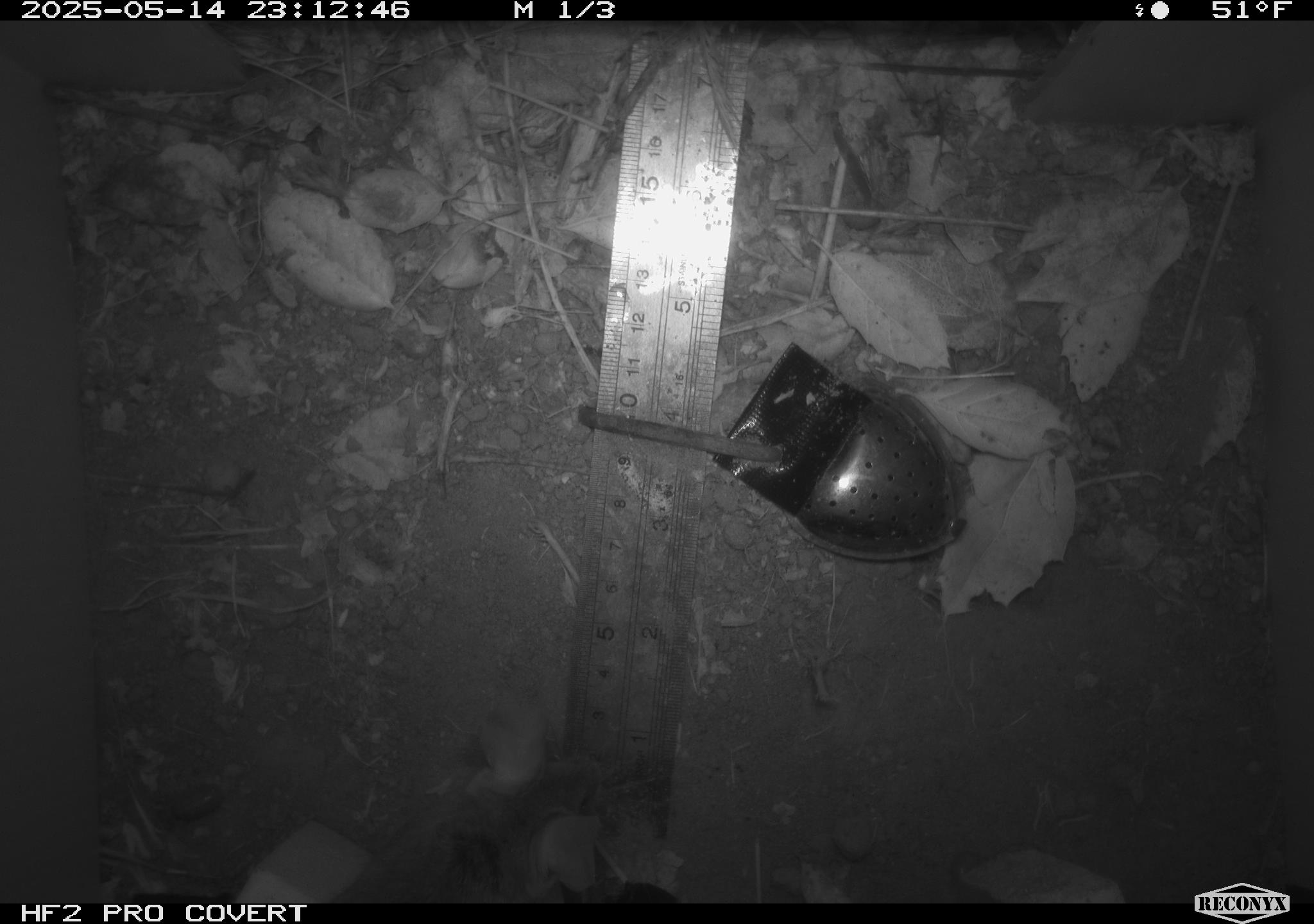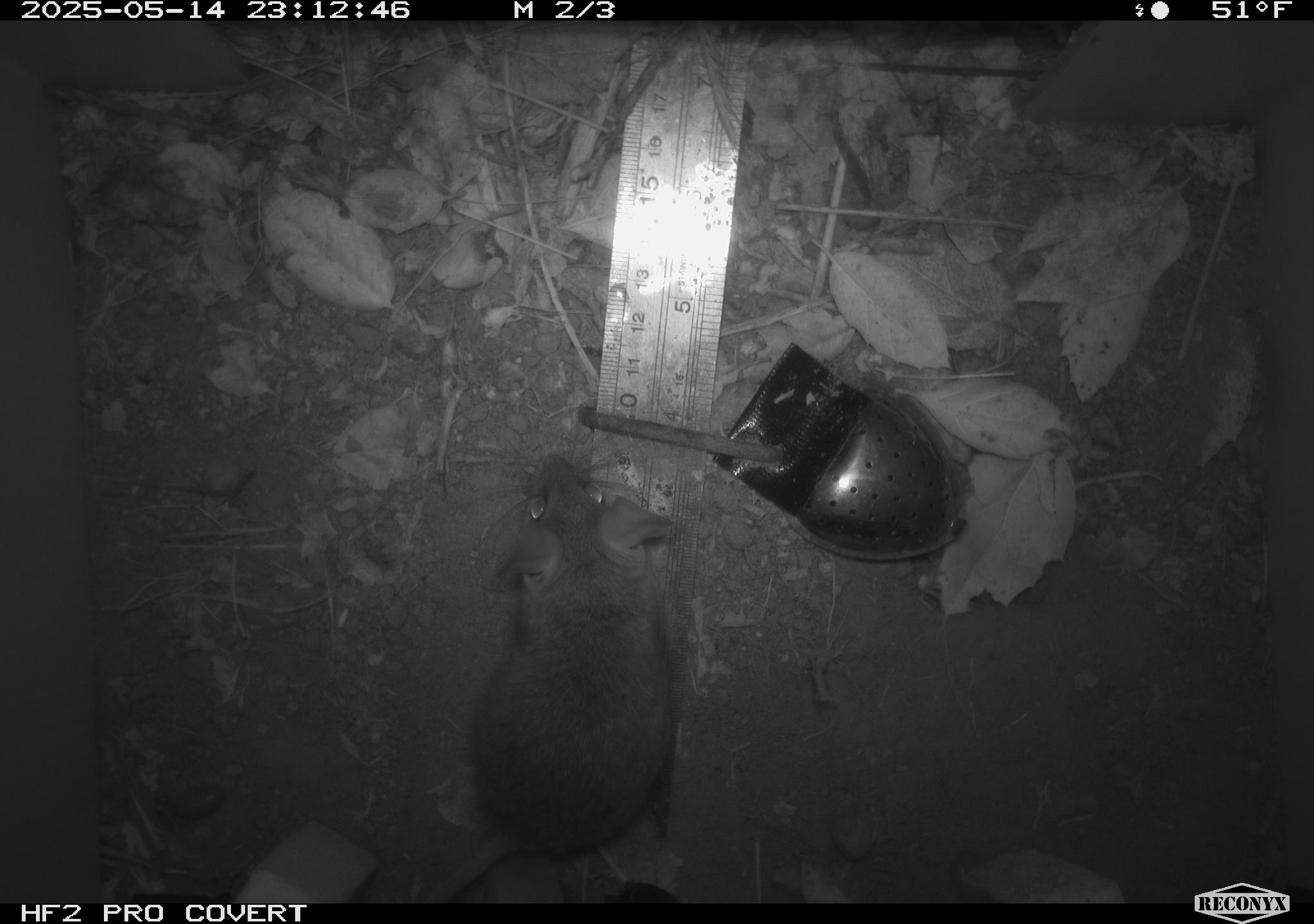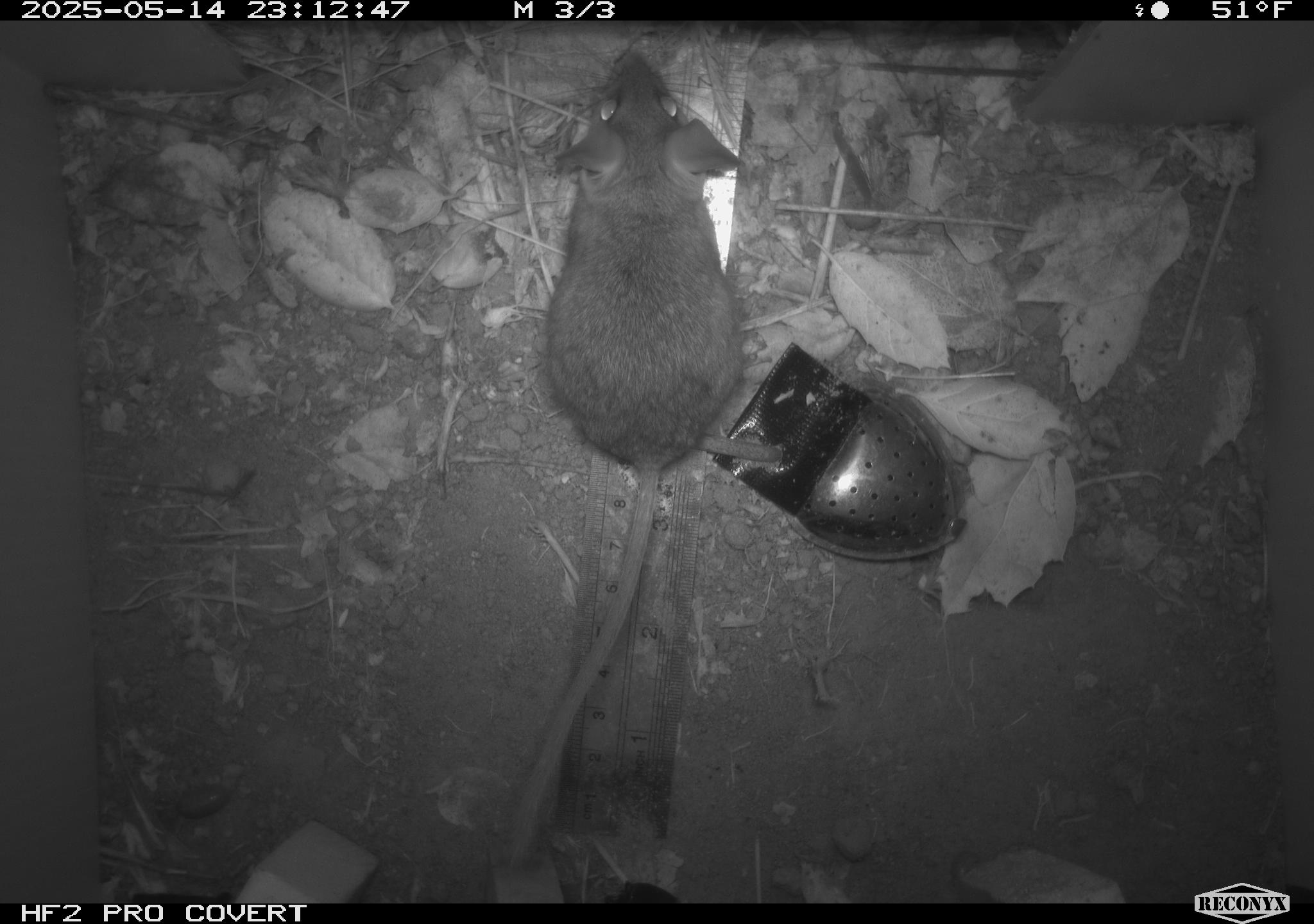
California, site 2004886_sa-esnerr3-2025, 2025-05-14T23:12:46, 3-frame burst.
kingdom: Animalia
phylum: Chordata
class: Mammalia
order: Rodentia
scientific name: Rodentia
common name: rodent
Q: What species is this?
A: Rodent (Rodentia).